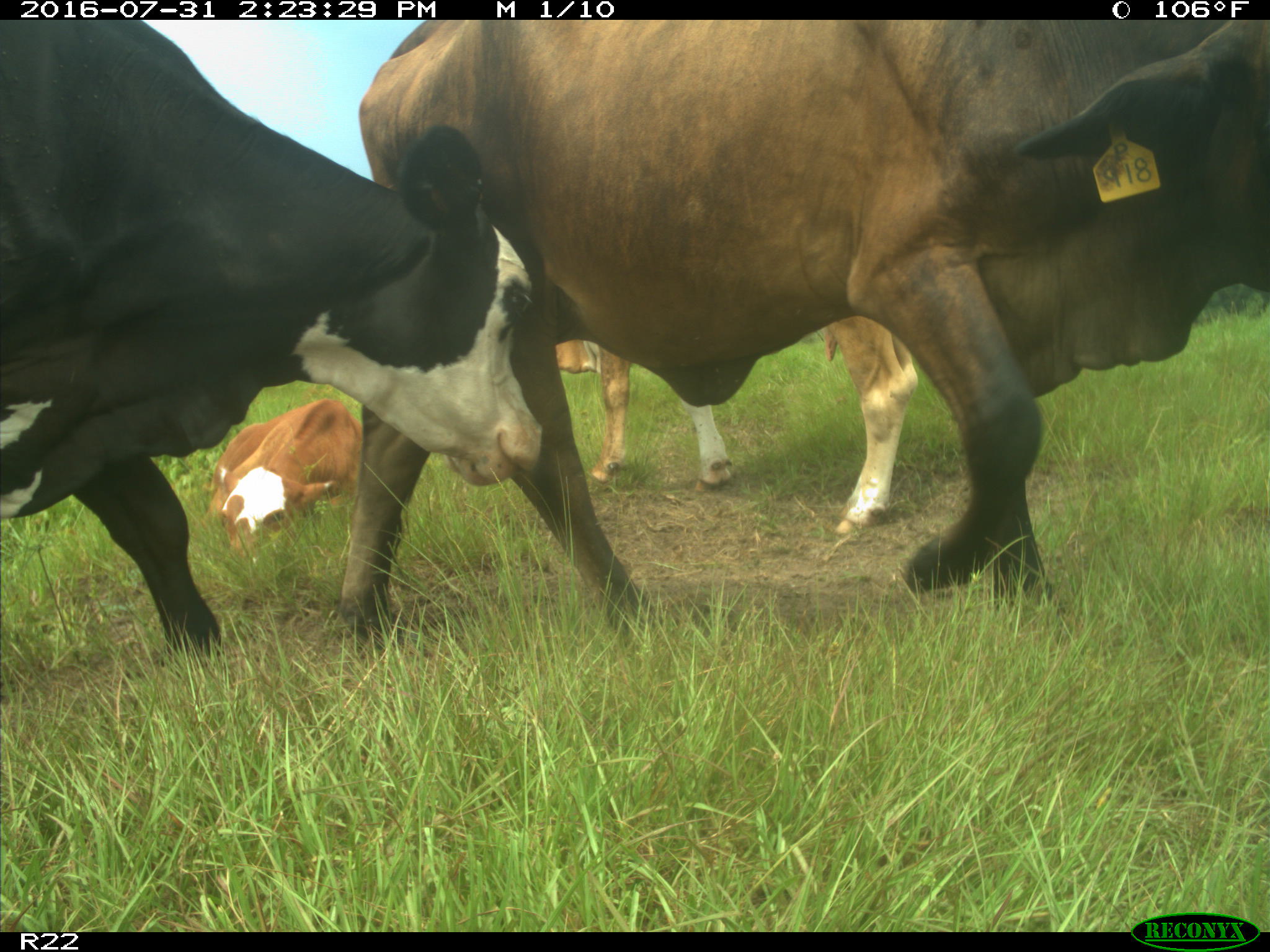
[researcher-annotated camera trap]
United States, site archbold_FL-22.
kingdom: Animalia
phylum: Chordata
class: Mammalia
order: Artiodactyla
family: Bovidae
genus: Bos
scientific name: Bos taurus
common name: domestic cow